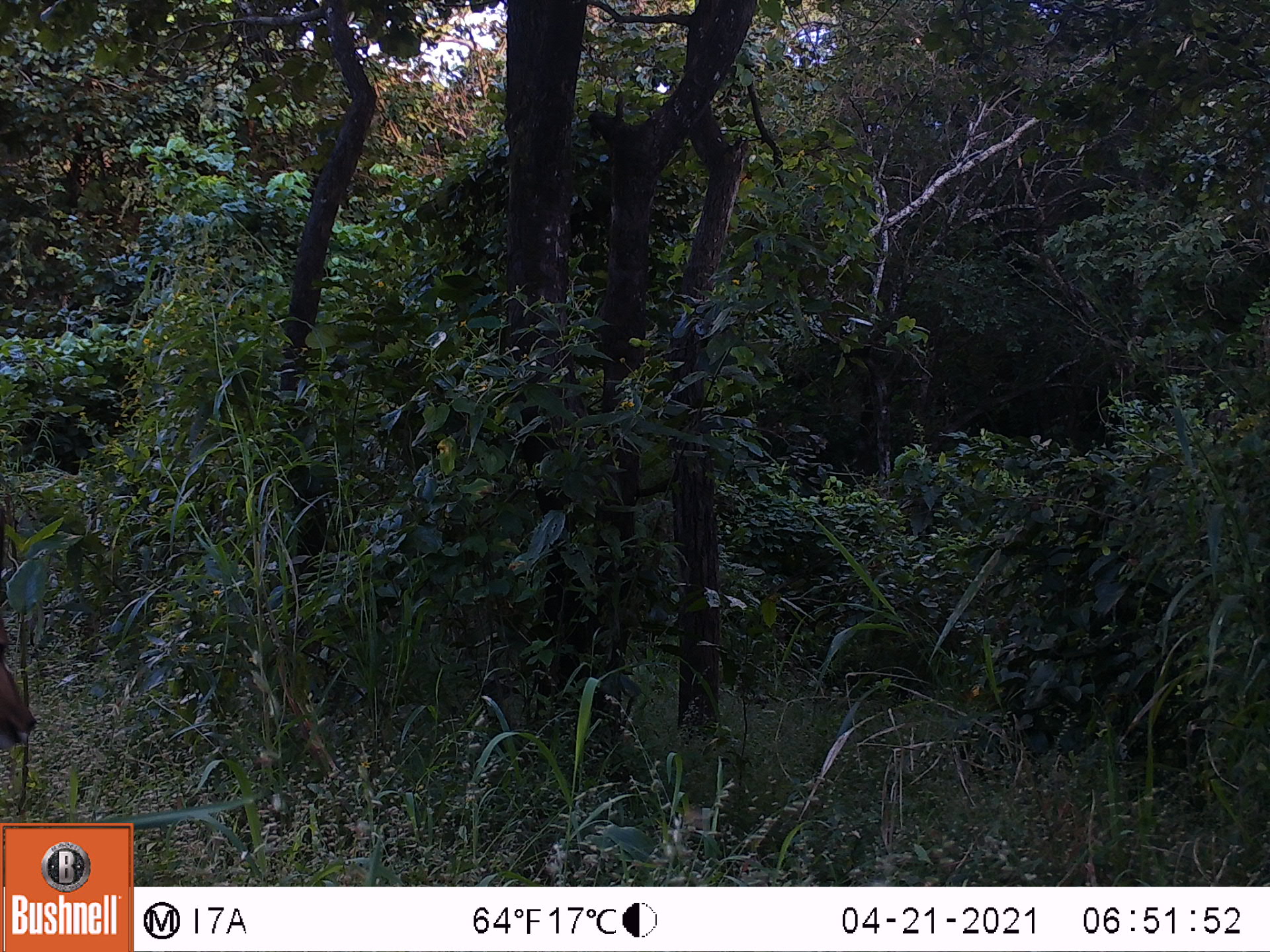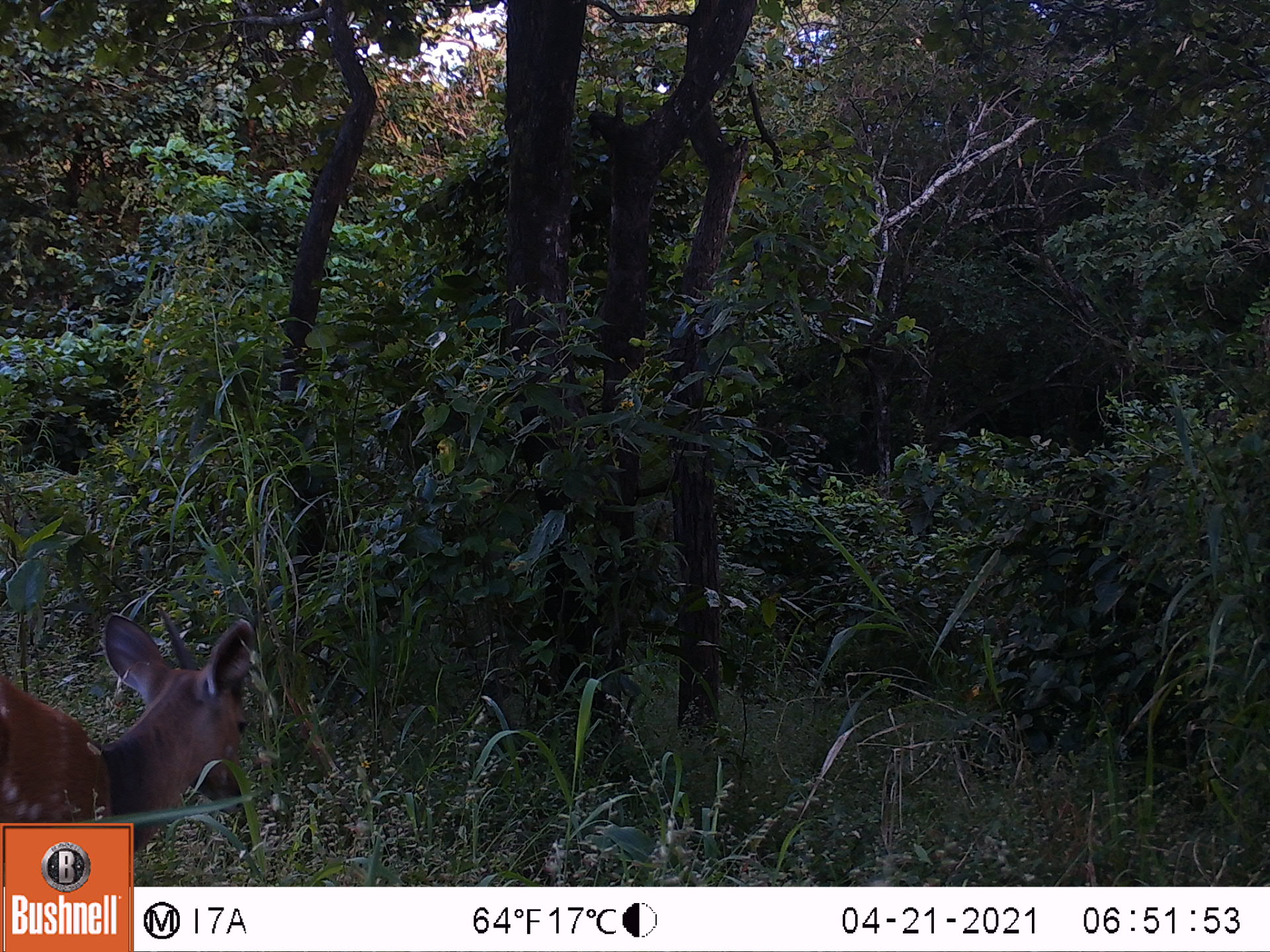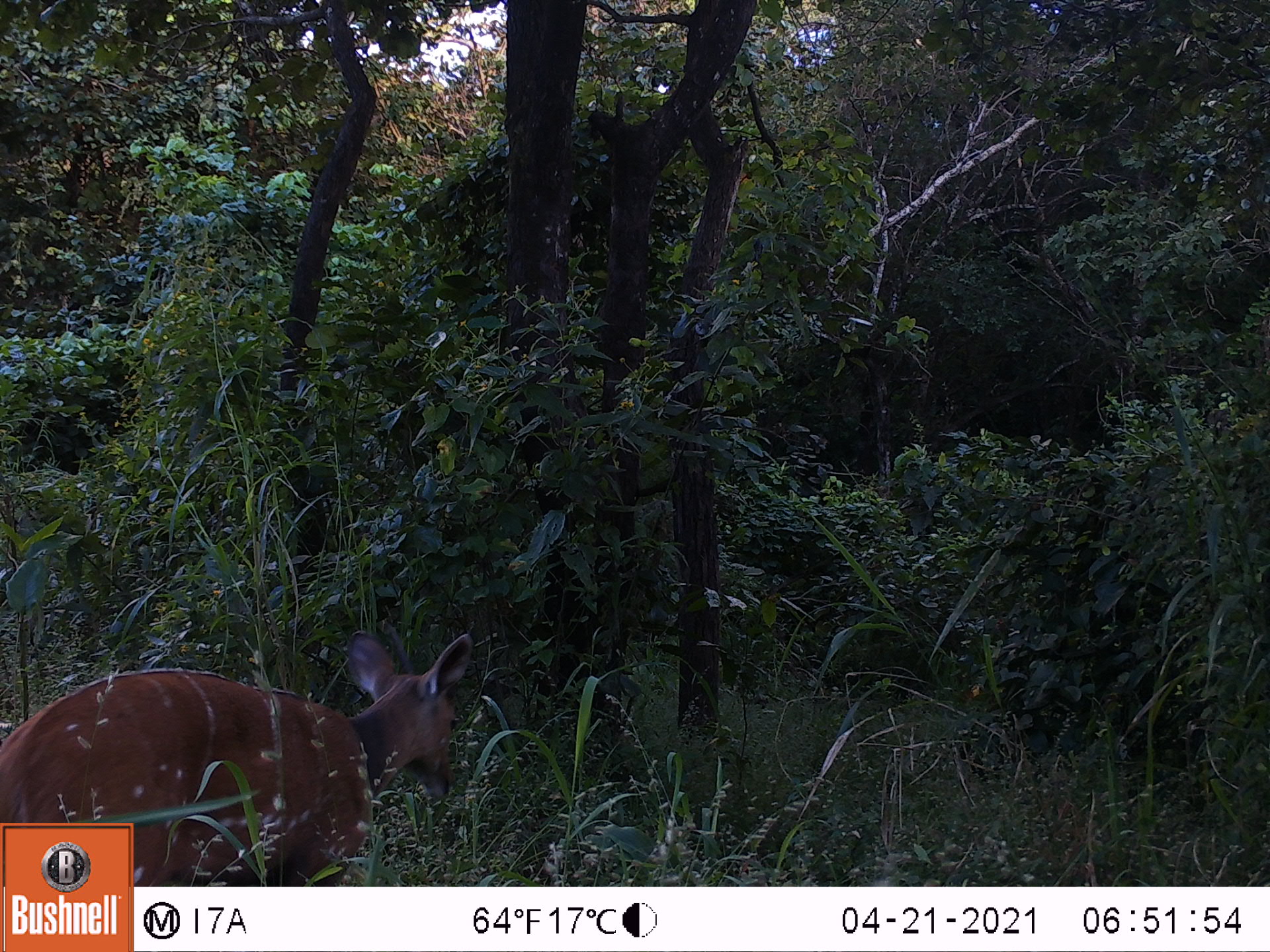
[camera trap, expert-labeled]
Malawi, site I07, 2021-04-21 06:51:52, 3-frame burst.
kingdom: Animalia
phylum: Chordata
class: Mammalia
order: Artiodactyla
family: Bovidae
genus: Tragelaphus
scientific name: Tragelaphus sylvaticus sylvaticus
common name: cape bushbuck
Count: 1.